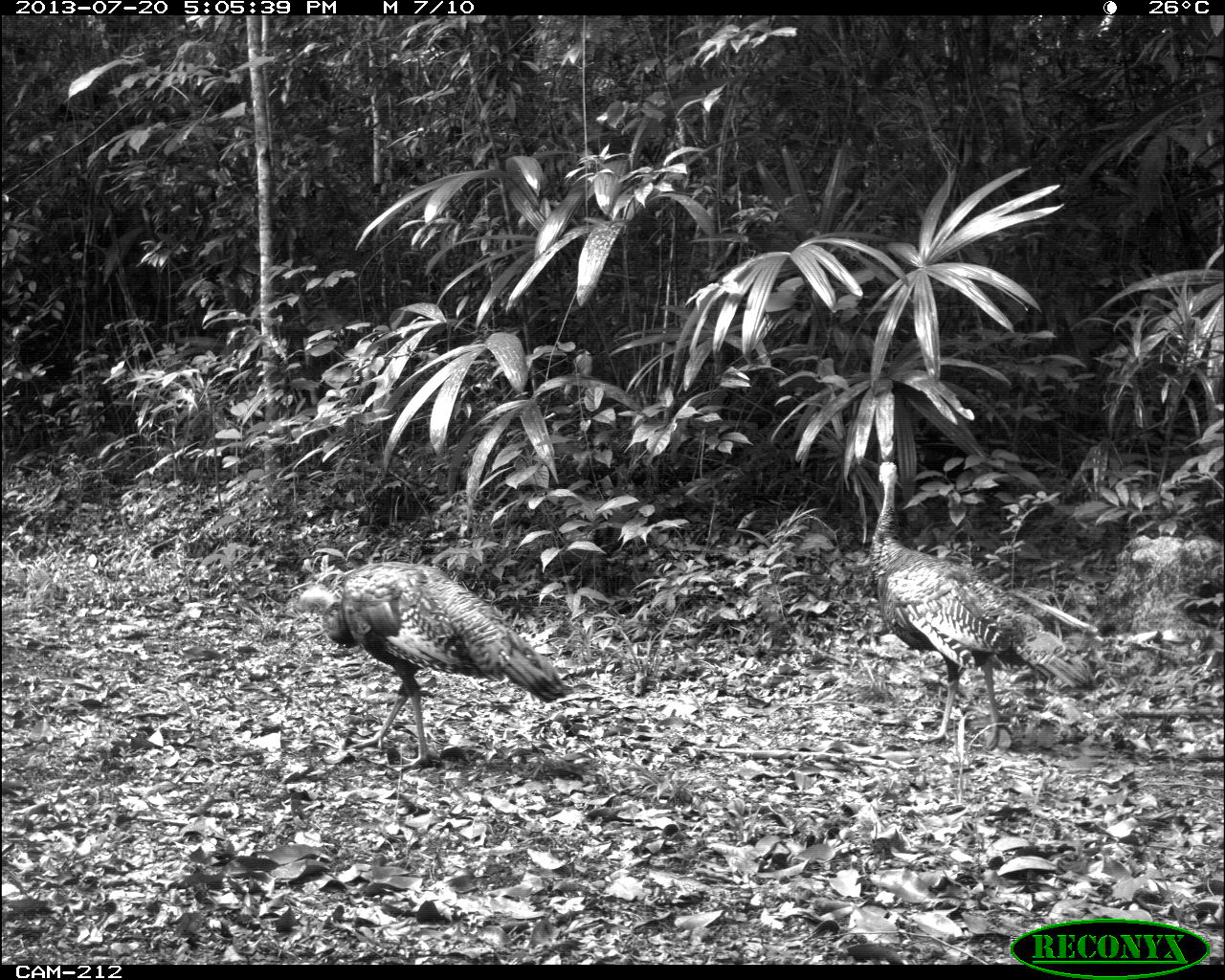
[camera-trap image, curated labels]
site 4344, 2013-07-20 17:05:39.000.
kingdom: Animalia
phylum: Chordata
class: Aves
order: Galliformes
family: Phasianidae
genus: Meleagris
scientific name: Meleagris ocellata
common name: ocellated turkey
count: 2